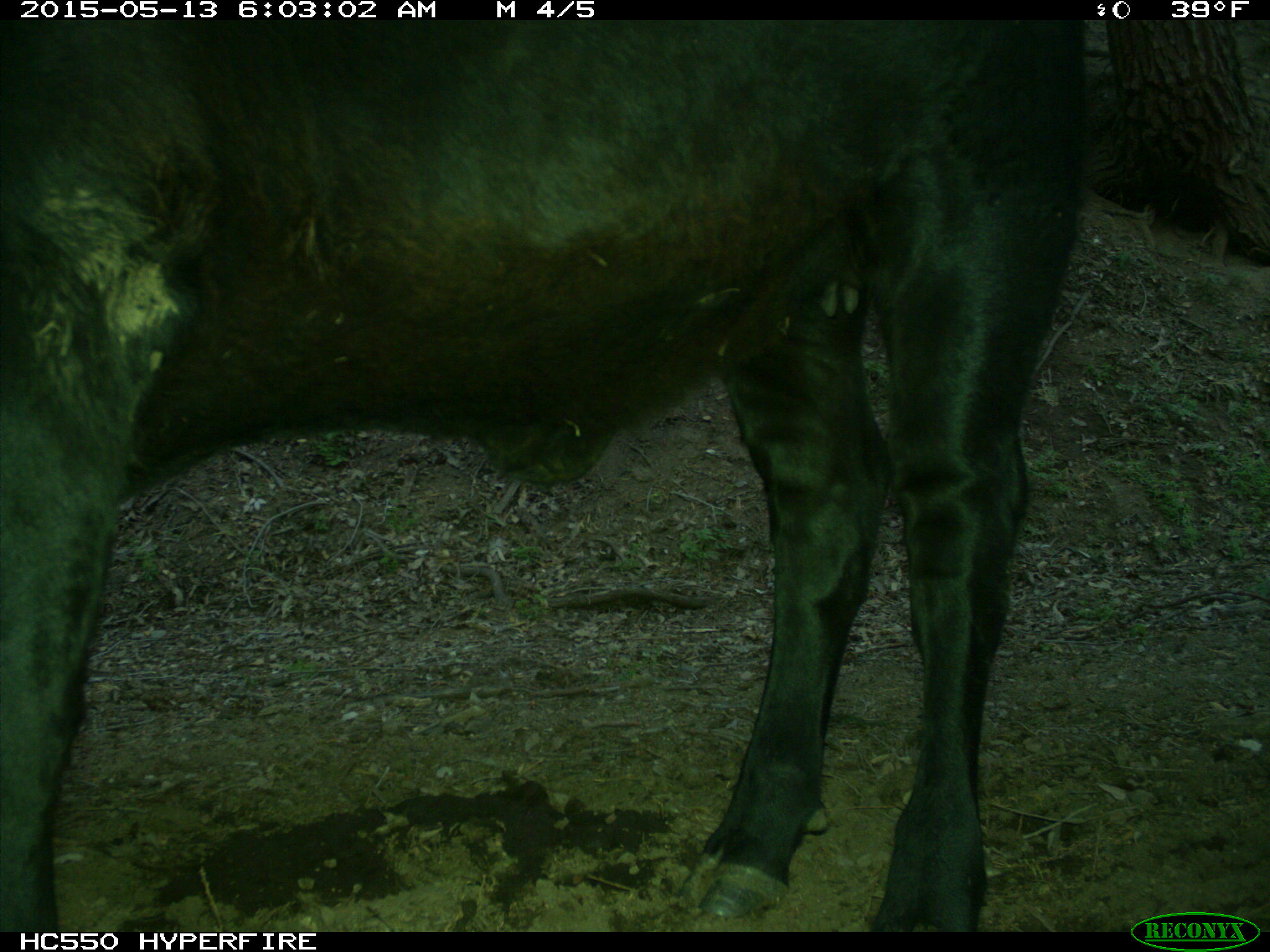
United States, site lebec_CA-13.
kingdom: Animalia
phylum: Chordata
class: Mammalia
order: Artiodactyla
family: Bovidae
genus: Bos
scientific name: Bos taurus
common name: domestic cow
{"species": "Bos taurus (domestic cow)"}